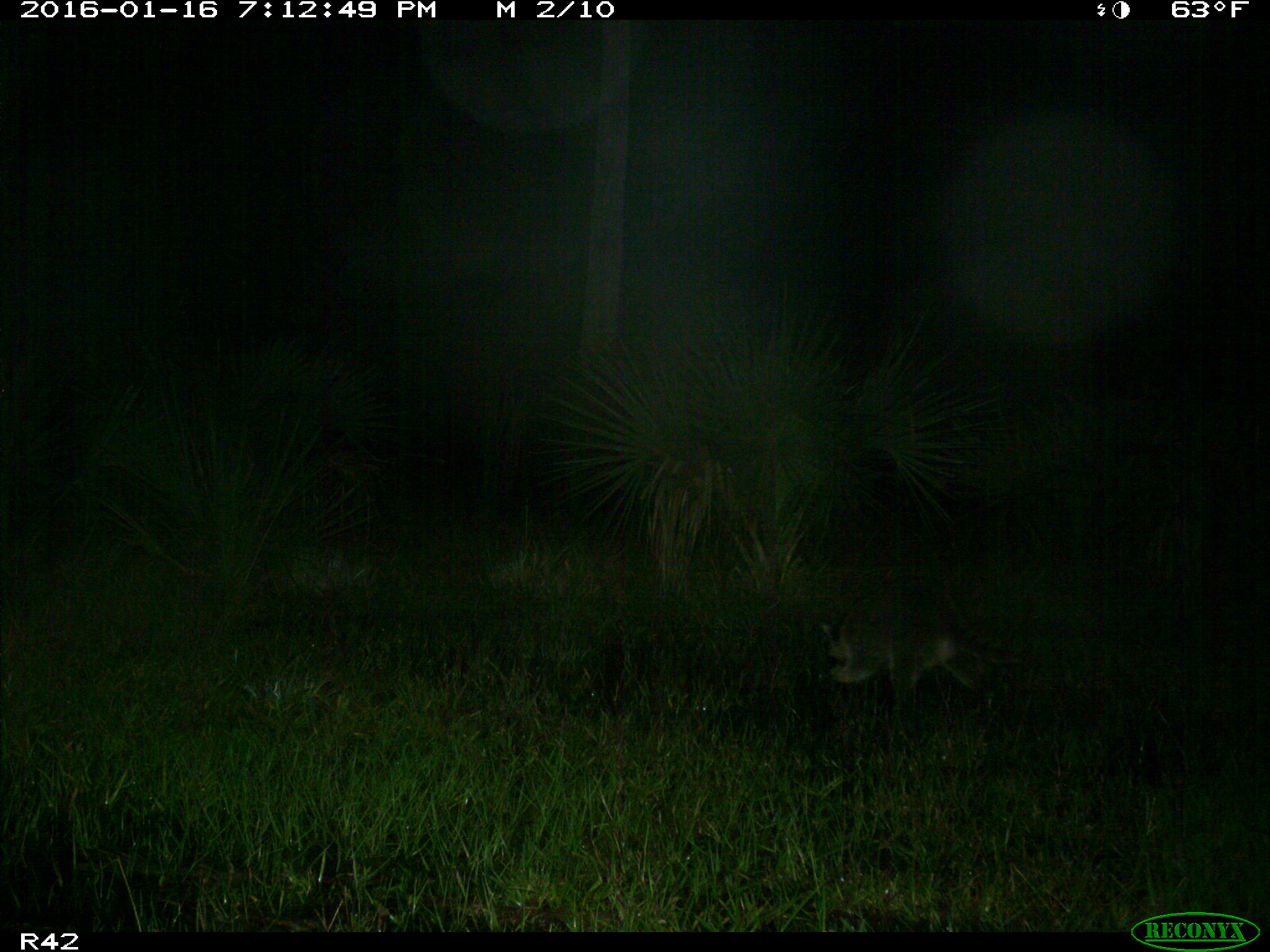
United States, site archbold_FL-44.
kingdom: Animalia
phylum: Chordata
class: Mammalia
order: Carnivora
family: Procyonidae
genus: Procyon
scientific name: Procyon lotor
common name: common raccoon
Procyon lotor (common raccoon).